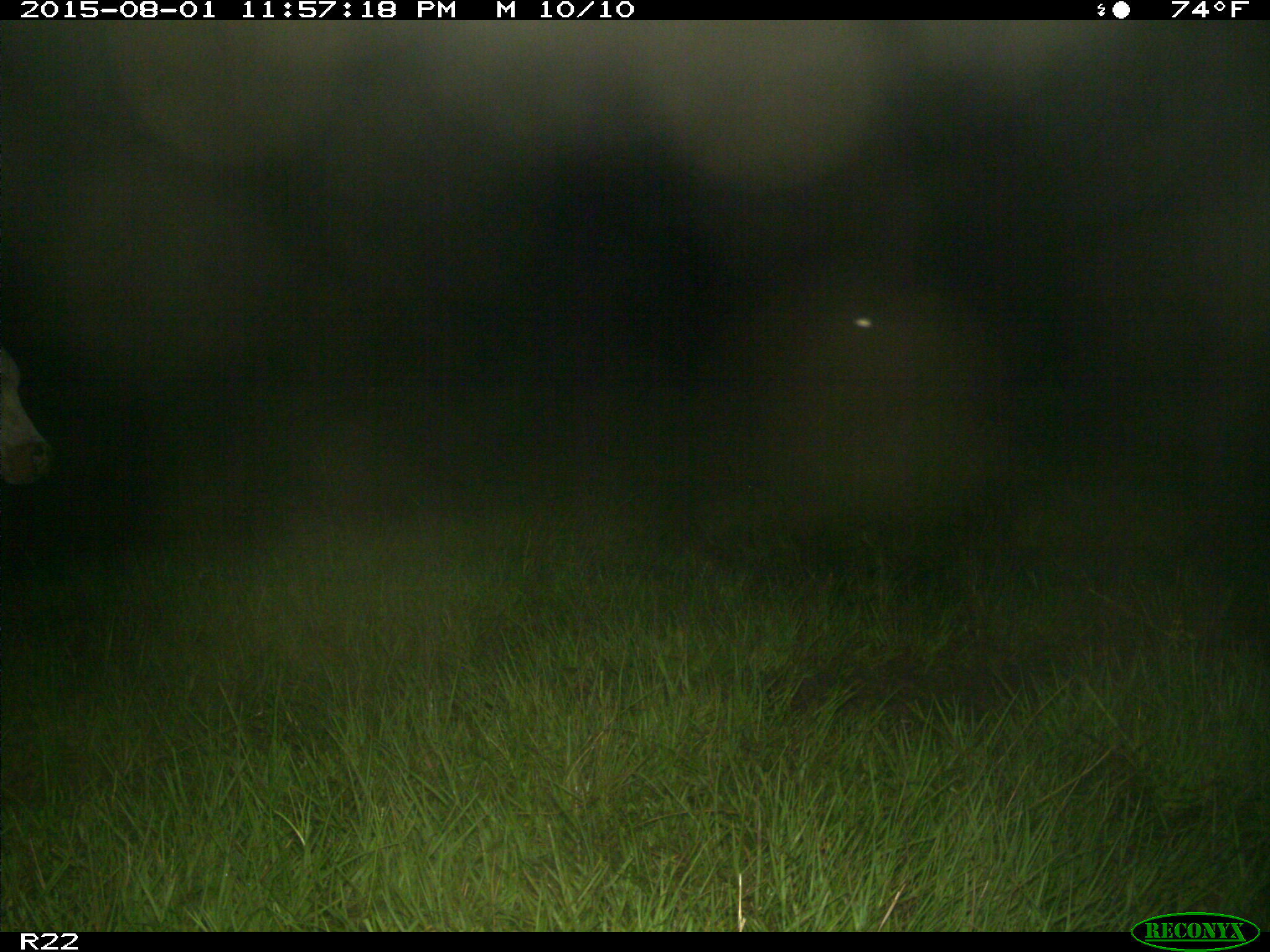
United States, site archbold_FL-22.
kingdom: Animalia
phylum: Chordata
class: Mammalia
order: Artiodactyla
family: Bovidae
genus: Bos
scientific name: Bos taurus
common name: domestic cow